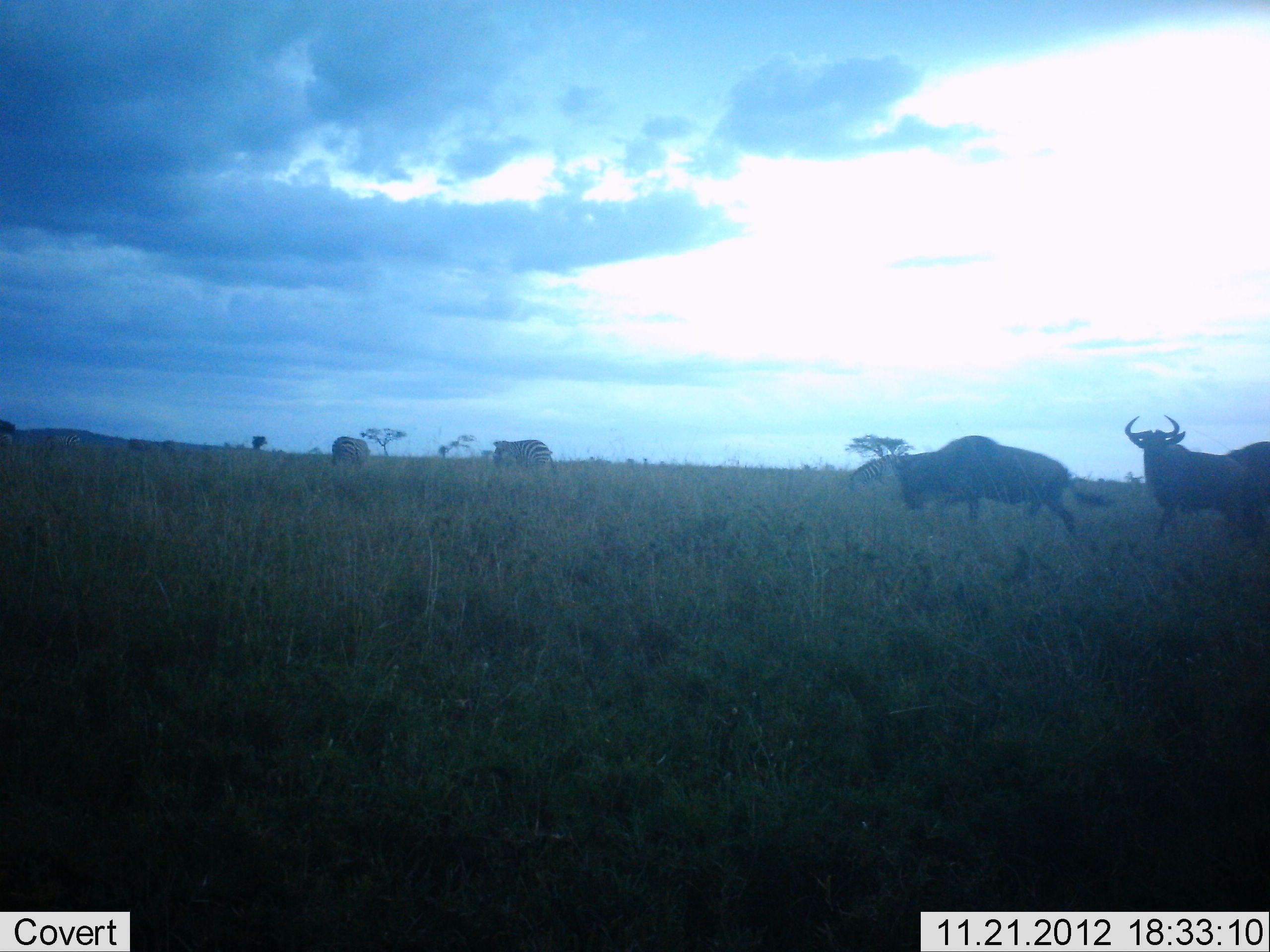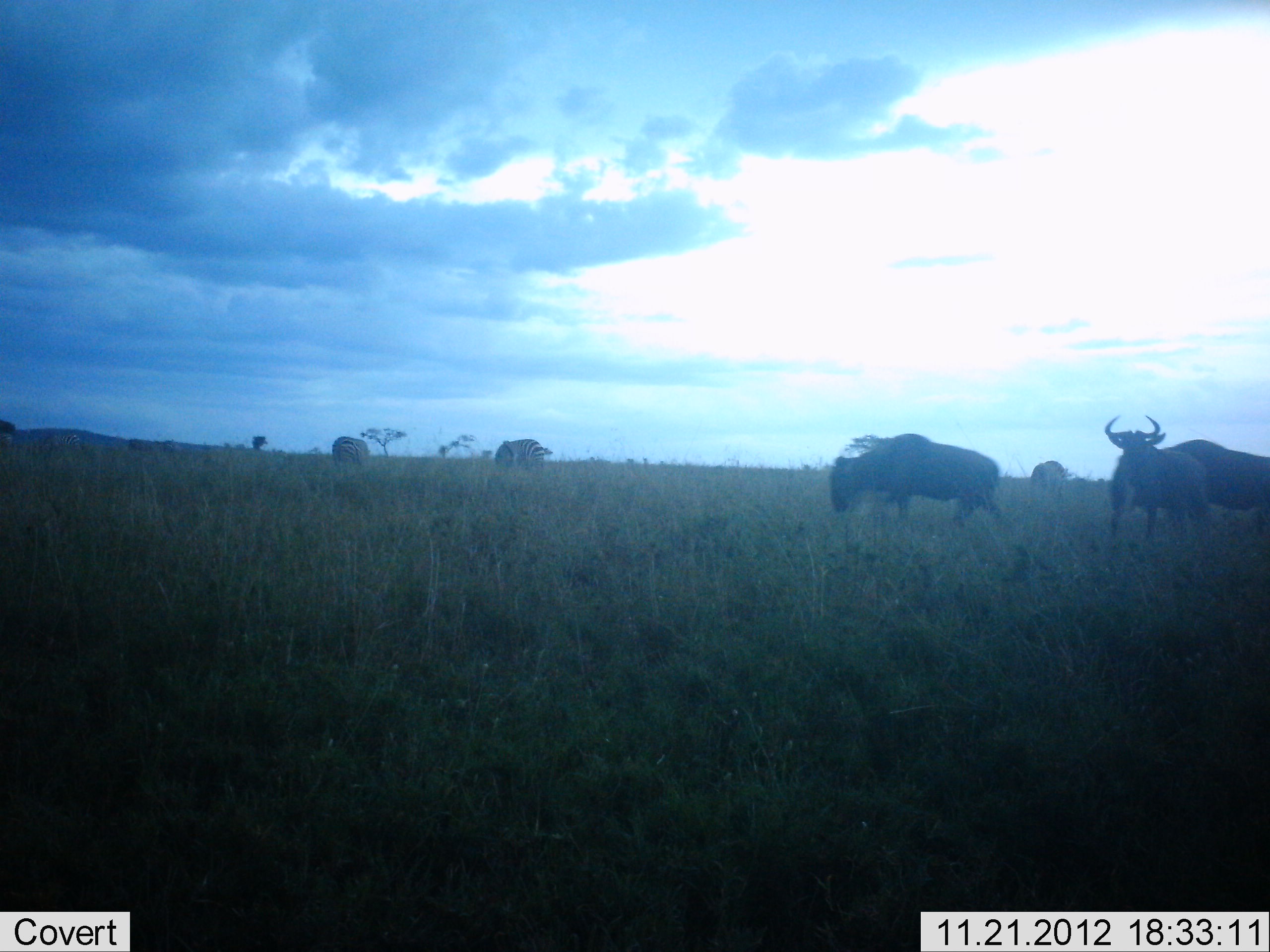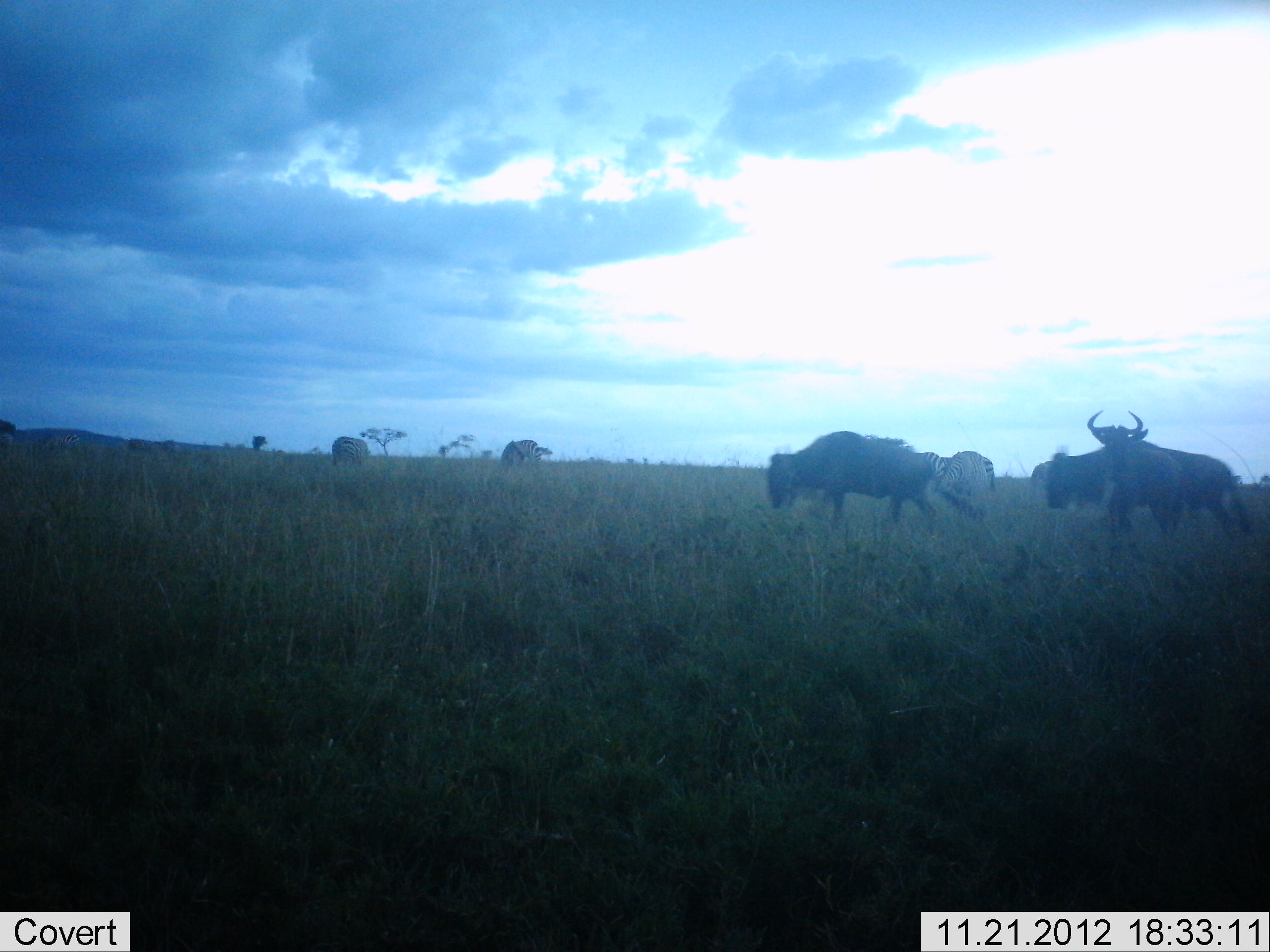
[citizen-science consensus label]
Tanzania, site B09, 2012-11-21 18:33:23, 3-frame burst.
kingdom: Animalia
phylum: Chordata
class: Mammalia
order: Artiodactyla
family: Bovidae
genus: Connochaetes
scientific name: Connochaetes taurinus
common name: blue wildebeest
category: wildebeest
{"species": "wildebeest (blue wildebeest) (Connochaetes taurinus)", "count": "5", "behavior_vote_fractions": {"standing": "31%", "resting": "0%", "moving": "88%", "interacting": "0%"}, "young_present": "0%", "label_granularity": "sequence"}